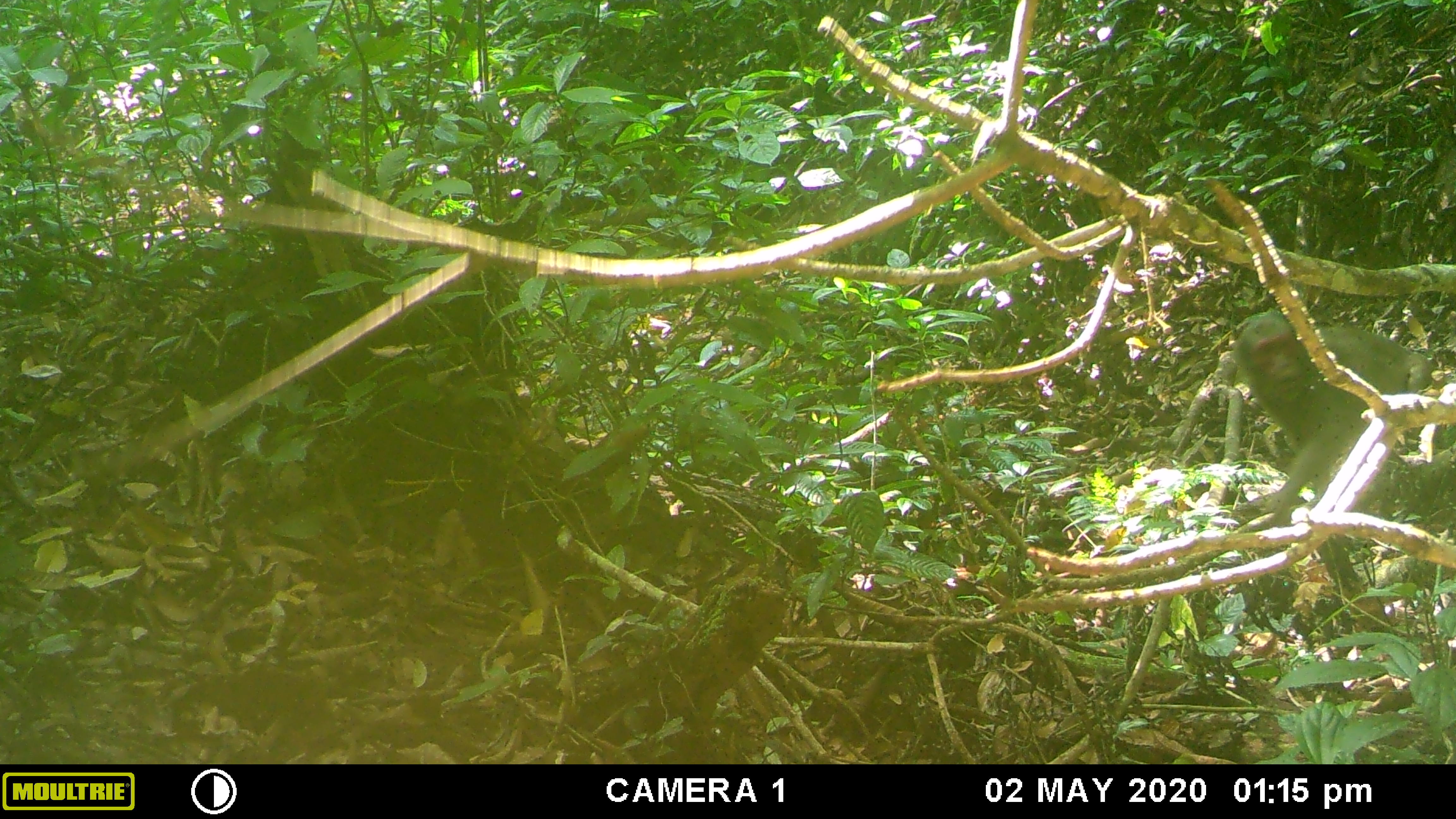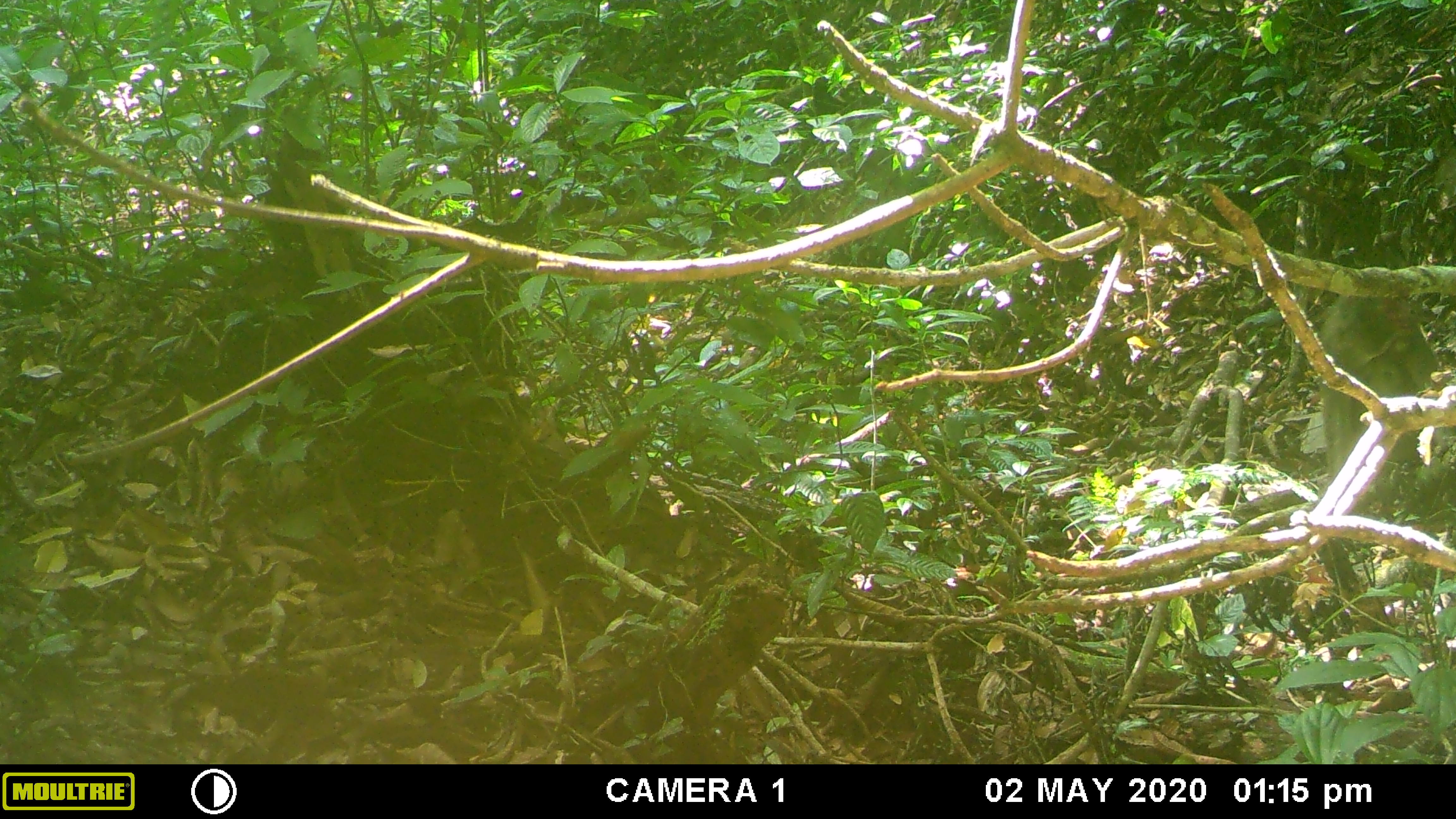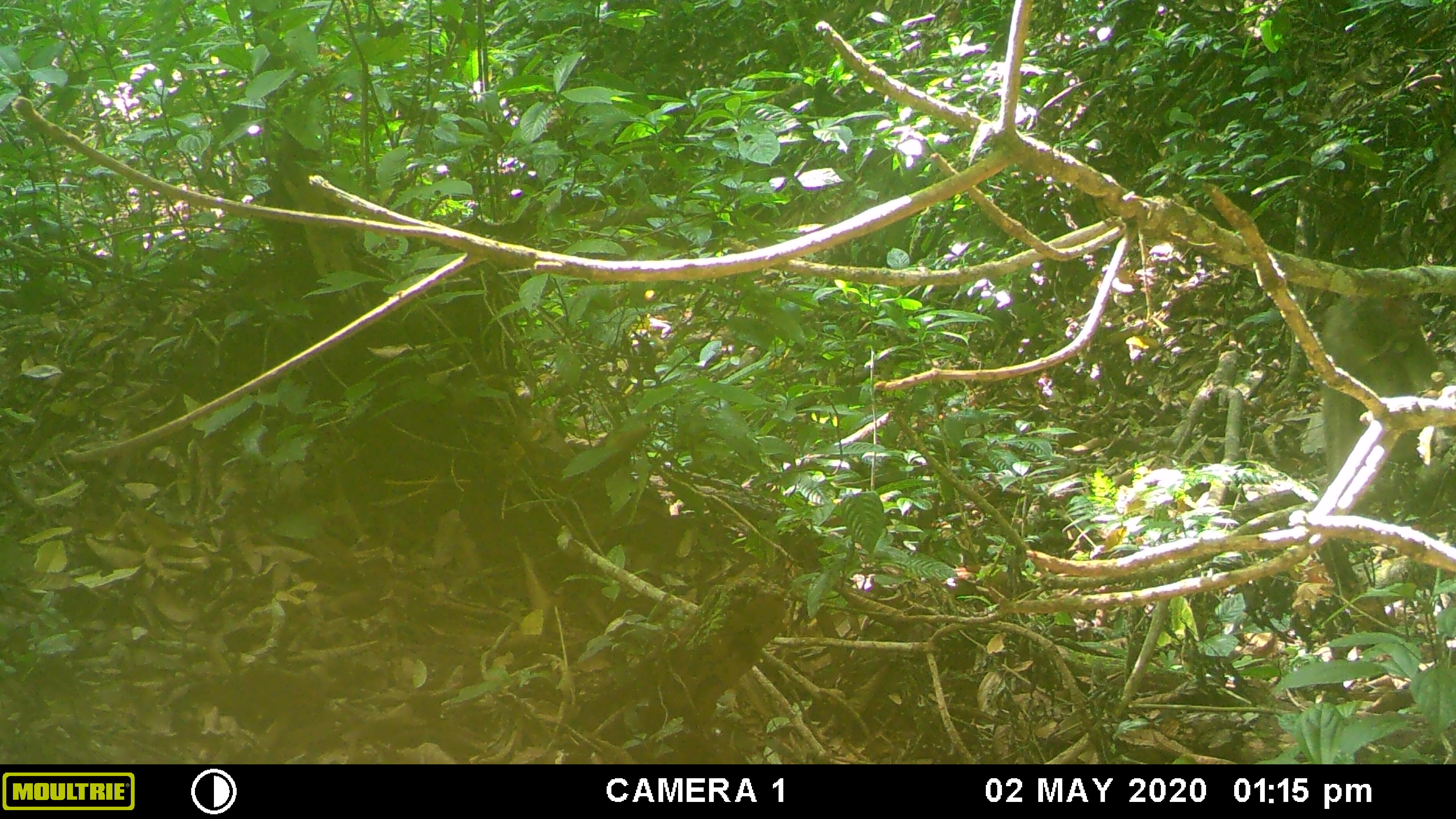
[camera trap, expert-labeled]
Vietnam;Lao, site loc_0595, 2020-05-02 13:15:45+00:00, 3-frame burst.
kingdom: Animalia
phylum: Chordata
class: Mammalia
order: Primates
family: Cercopithecidae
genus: Macaca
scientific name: Macaca arctoides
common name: stump-tailed macaque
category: stump tailed macaque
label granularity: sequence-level